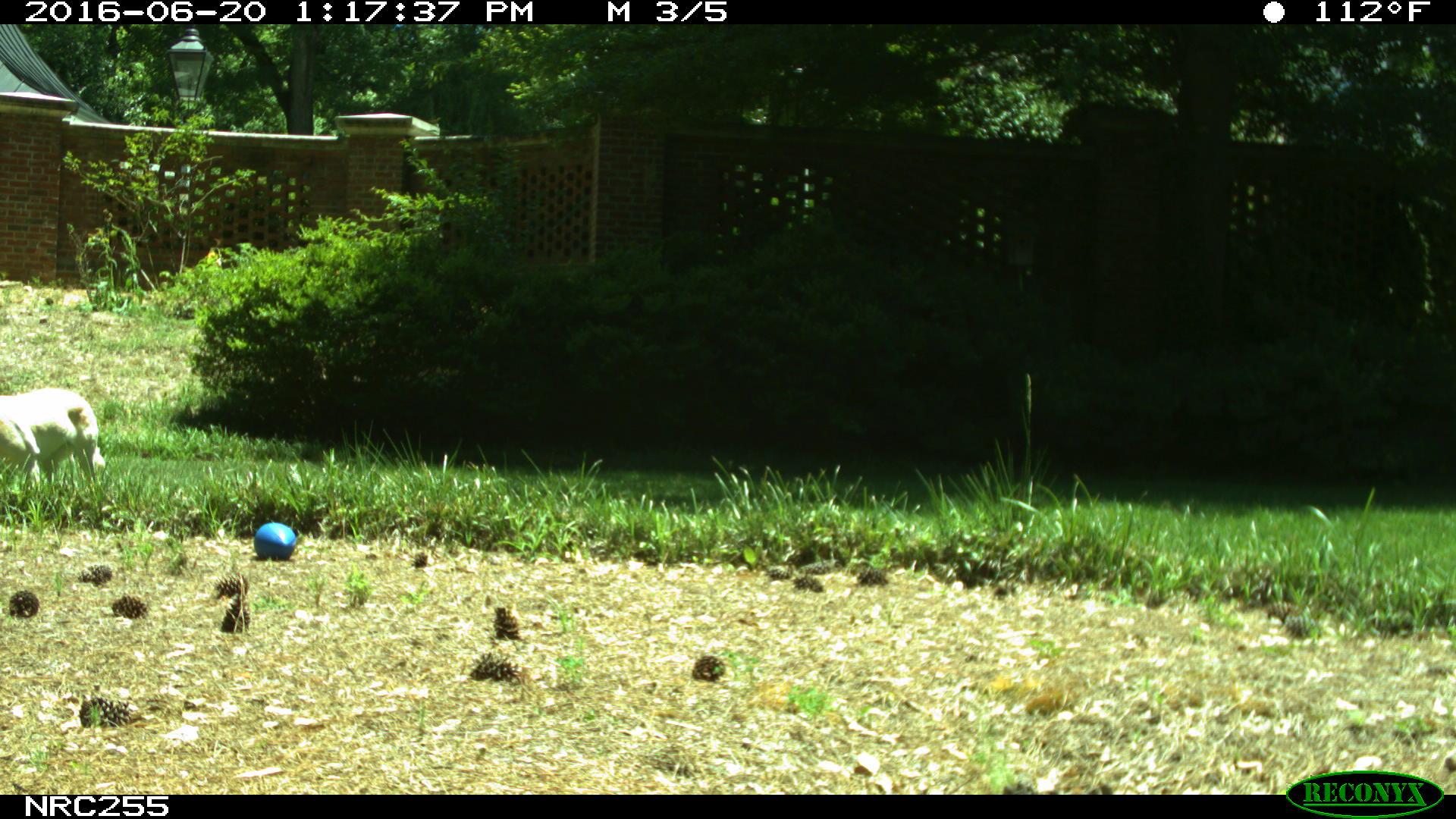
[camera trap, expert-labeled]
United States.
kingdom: Animalia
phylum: Chordata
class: Mammalia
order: Carnivora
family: Canidae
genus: Canis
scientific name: Canis familiaris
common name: domestic dog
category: Dog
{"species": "Dog (domestic dog) (Canis familiaris)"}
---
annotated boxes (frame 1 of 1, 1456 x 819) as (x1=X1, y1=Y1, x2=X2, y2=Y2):
Dog: (x1=3, y1=364, x2=111, y2=499)